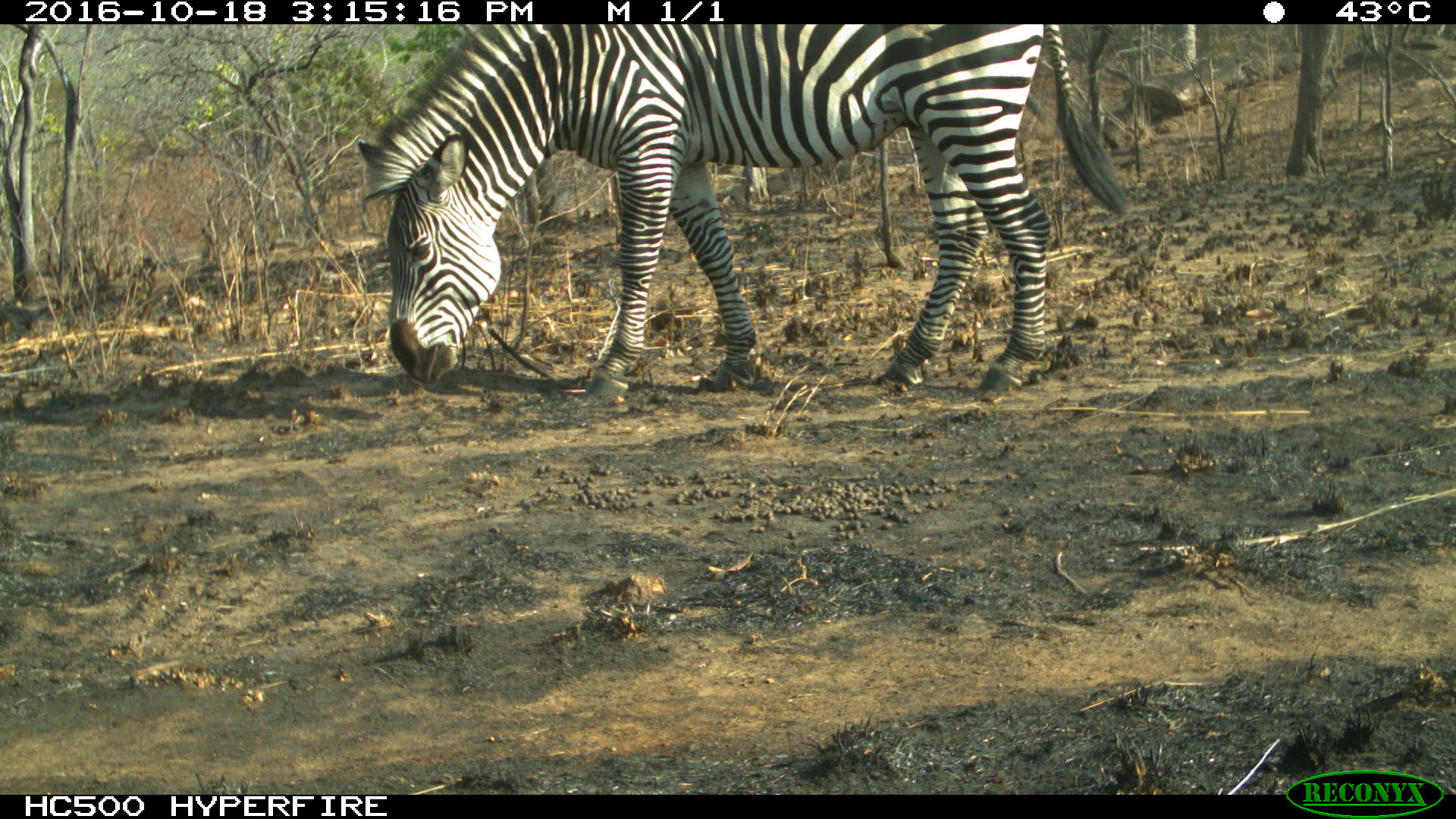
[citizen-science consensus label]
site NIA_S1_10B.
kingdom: Animalia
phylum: Chordata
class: Mammalia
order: Perissodactyla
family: Equidae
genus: Equus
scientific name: Equus quagga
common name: plains zebra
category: zebraplains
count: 1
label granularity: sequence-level